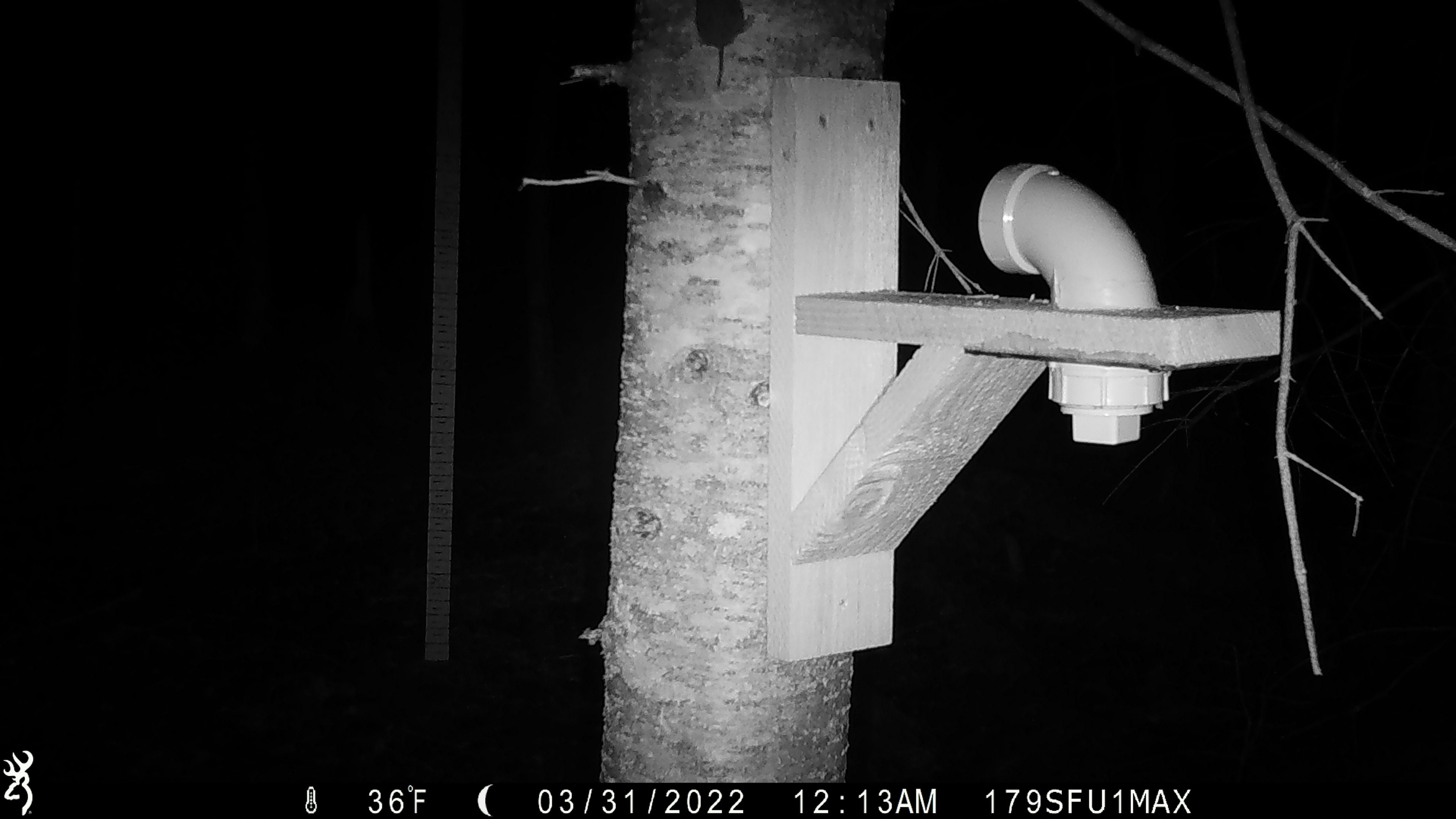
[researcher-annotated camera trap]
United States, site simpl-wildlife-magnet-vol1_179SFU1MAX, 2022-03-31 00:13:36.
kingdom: Animalia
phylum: Chordata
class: Mammalia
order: Rodentia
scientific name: Rodentia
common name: mouse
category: mouse sp.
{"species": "mouse sp. (mouse) (Rodentia)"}